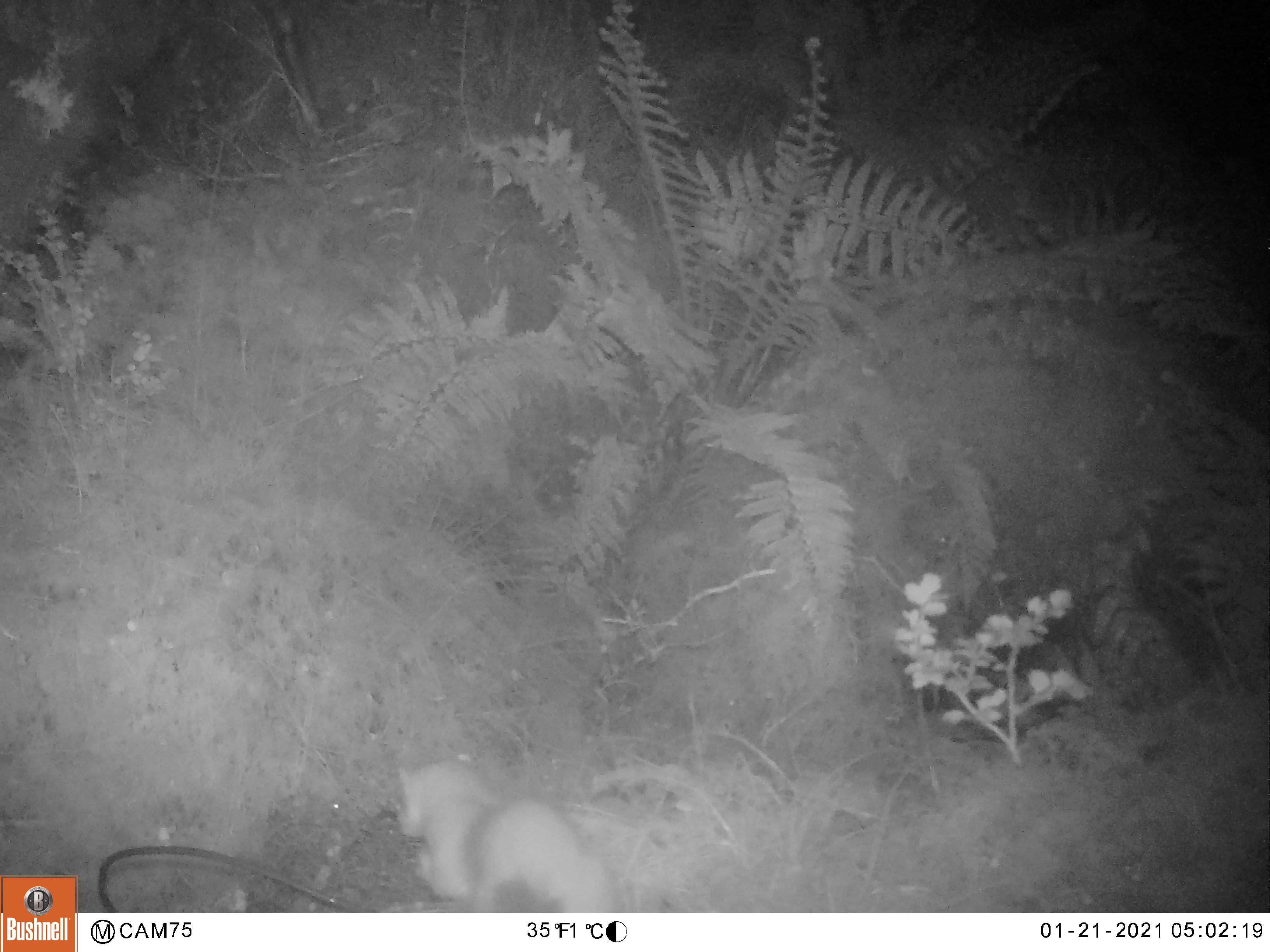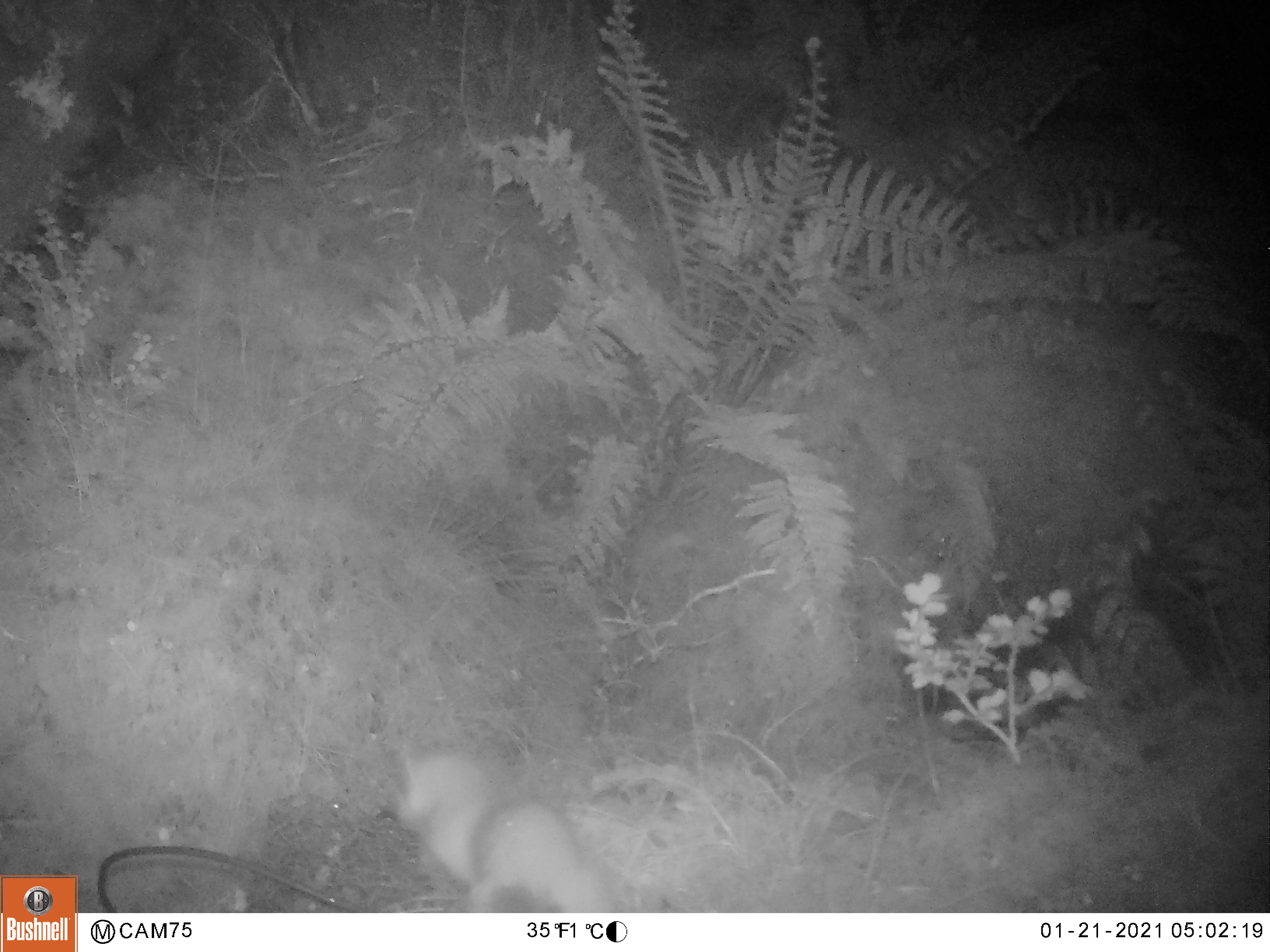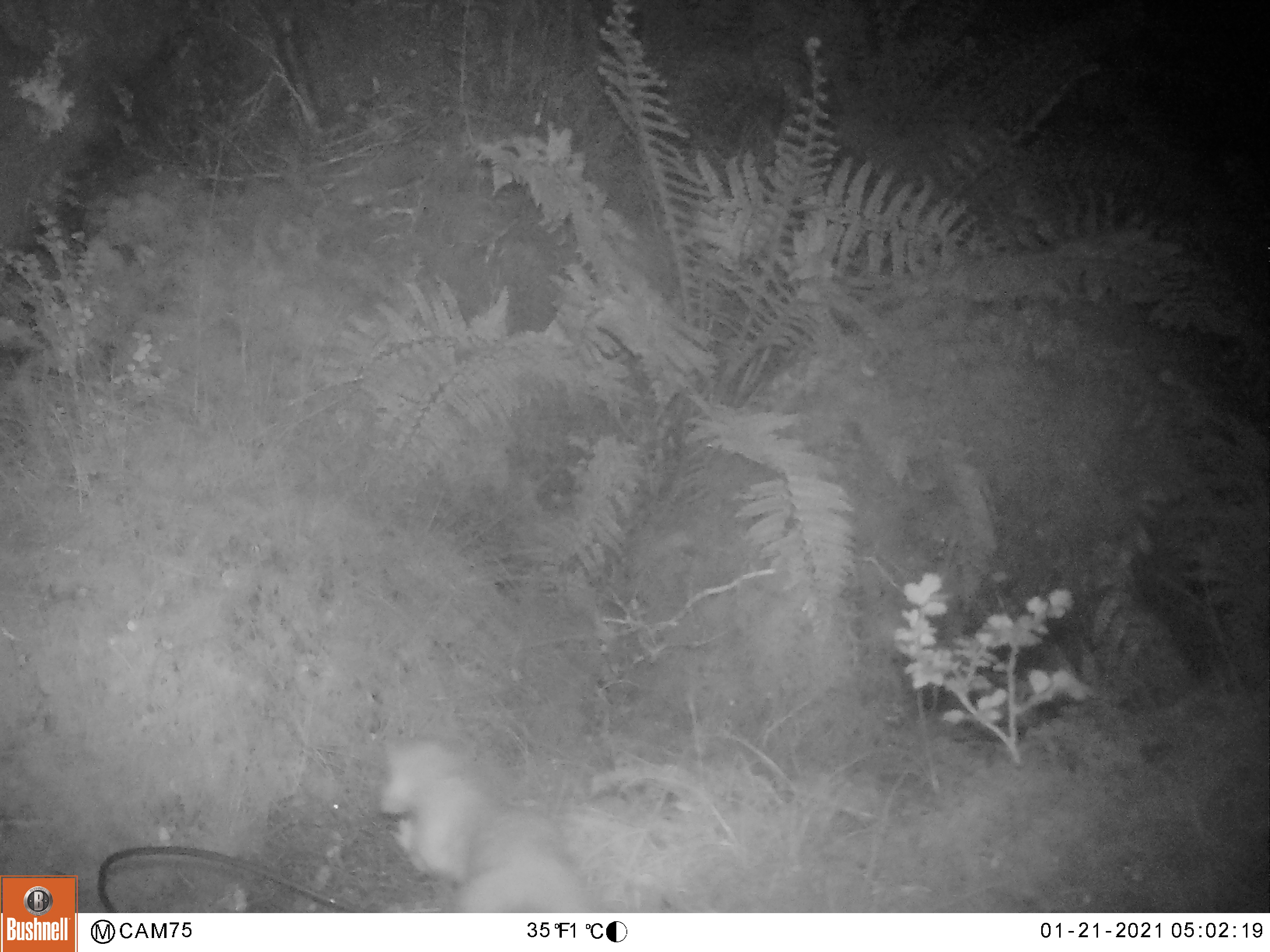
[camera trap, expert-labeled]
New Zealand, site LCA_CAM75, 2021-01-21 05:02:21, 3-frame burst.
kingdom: Animalia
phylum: Chordata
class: Mammalia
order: Carnivora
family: Mustelidae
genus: Mustela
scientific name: Mustela erminea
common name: stoat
Stoat (Mustela erminea).